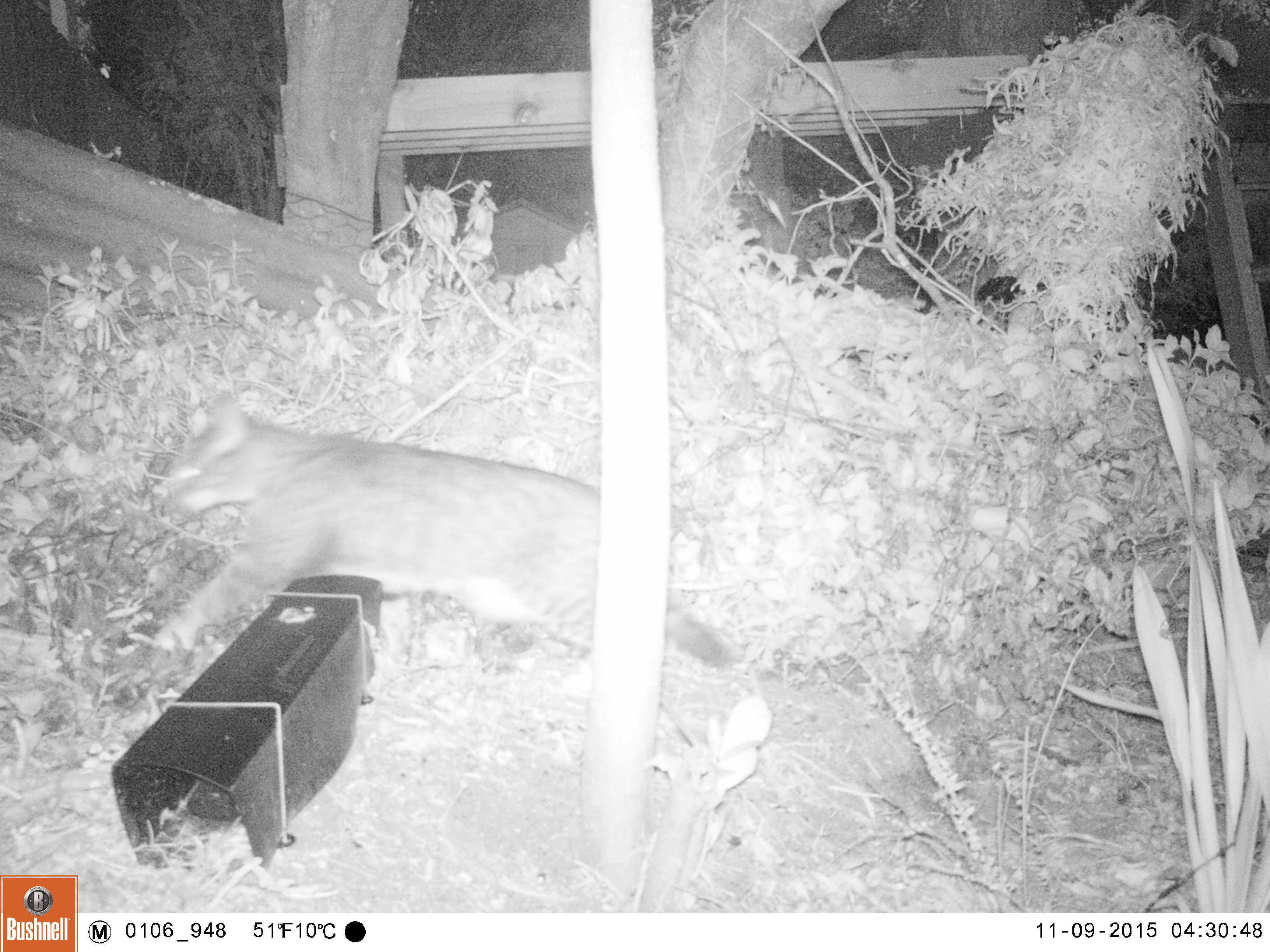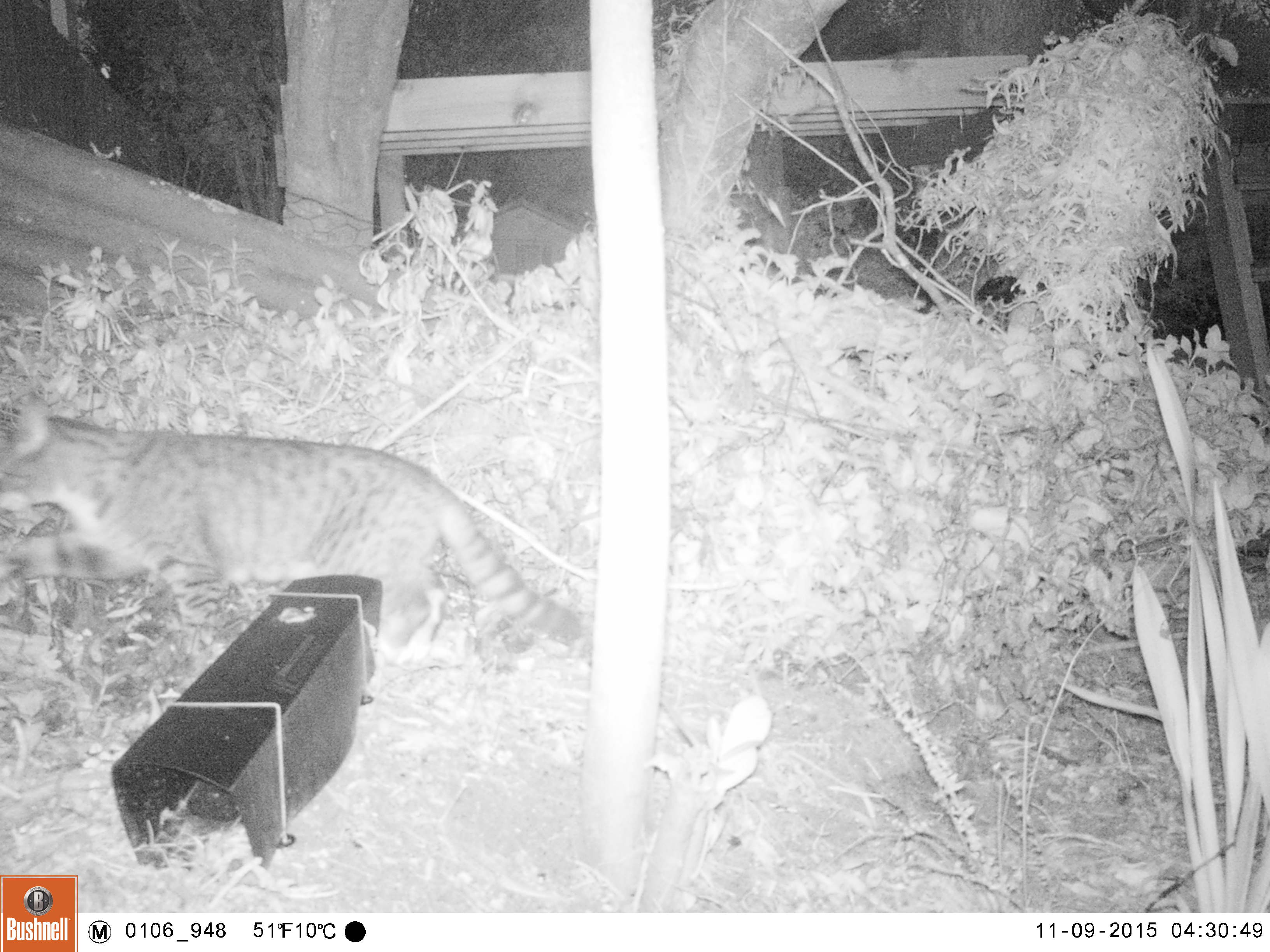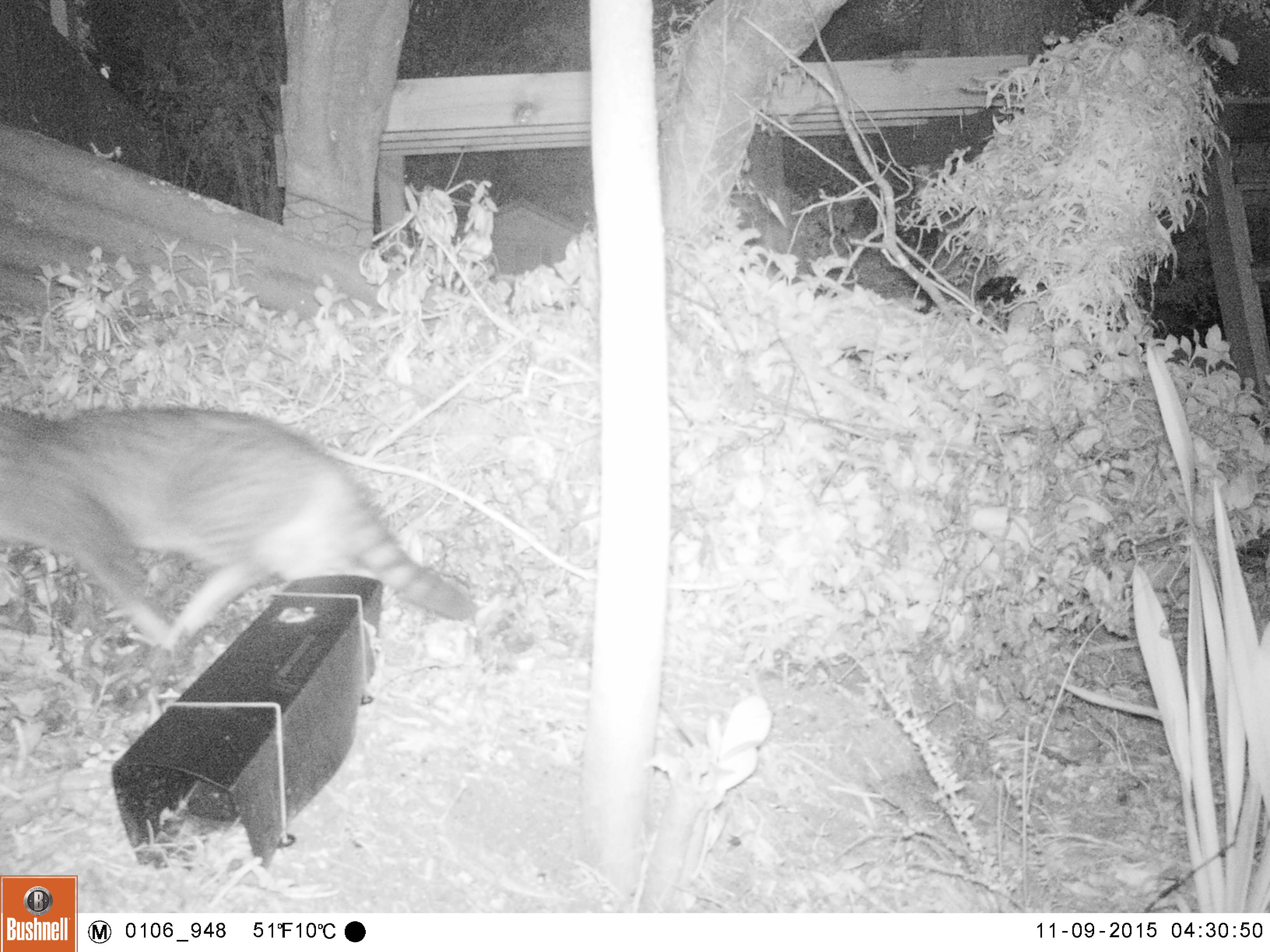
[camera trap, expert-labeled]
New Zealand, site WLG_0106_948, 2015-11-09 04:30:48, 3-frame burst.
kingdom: Animalia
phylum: Chordata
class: Mammalia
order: Carnivora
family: Felidae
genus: Felis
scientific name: Felis catus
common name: domestic cat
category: cat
Cat (domestic cat) (Felis catus).